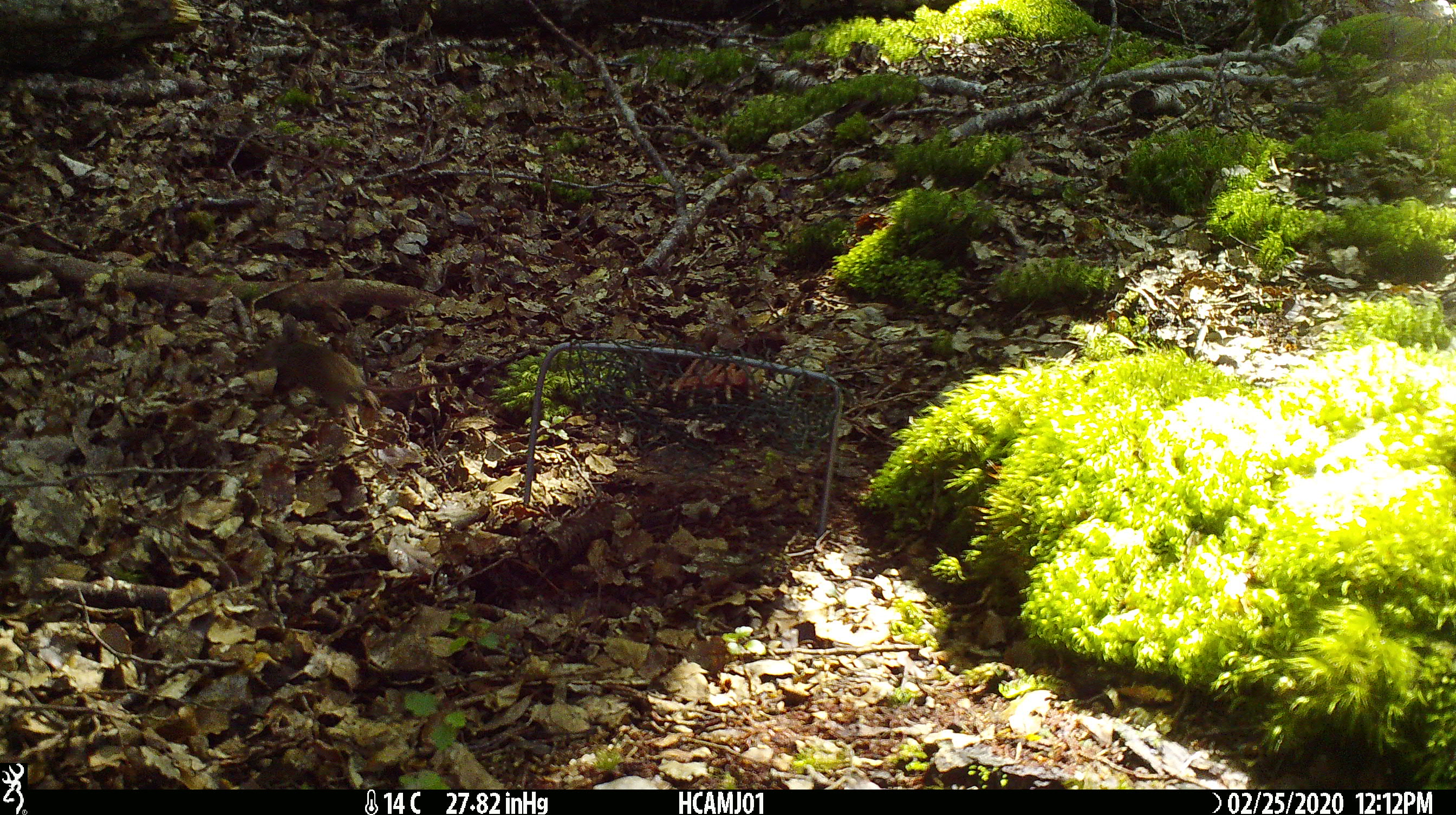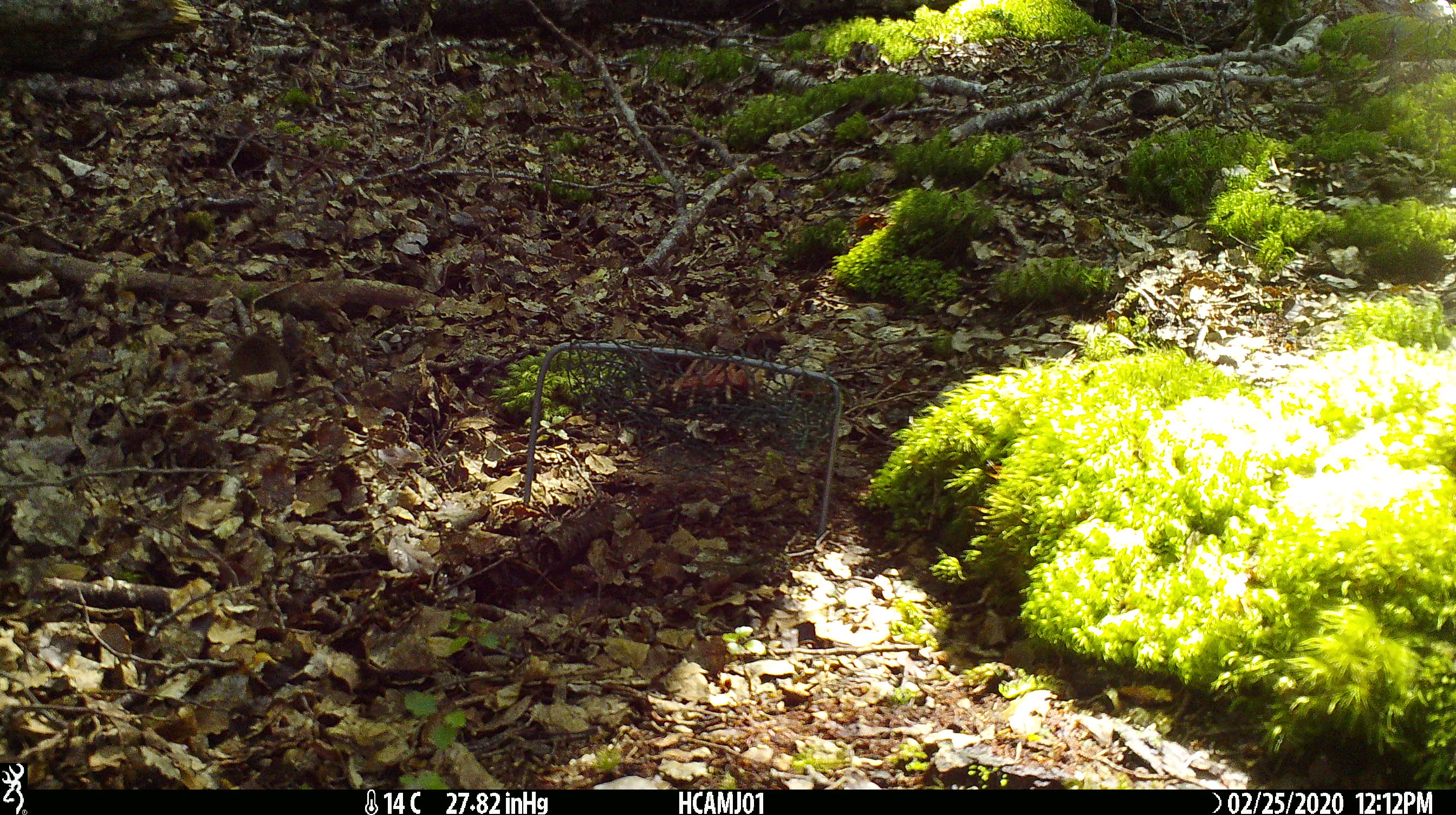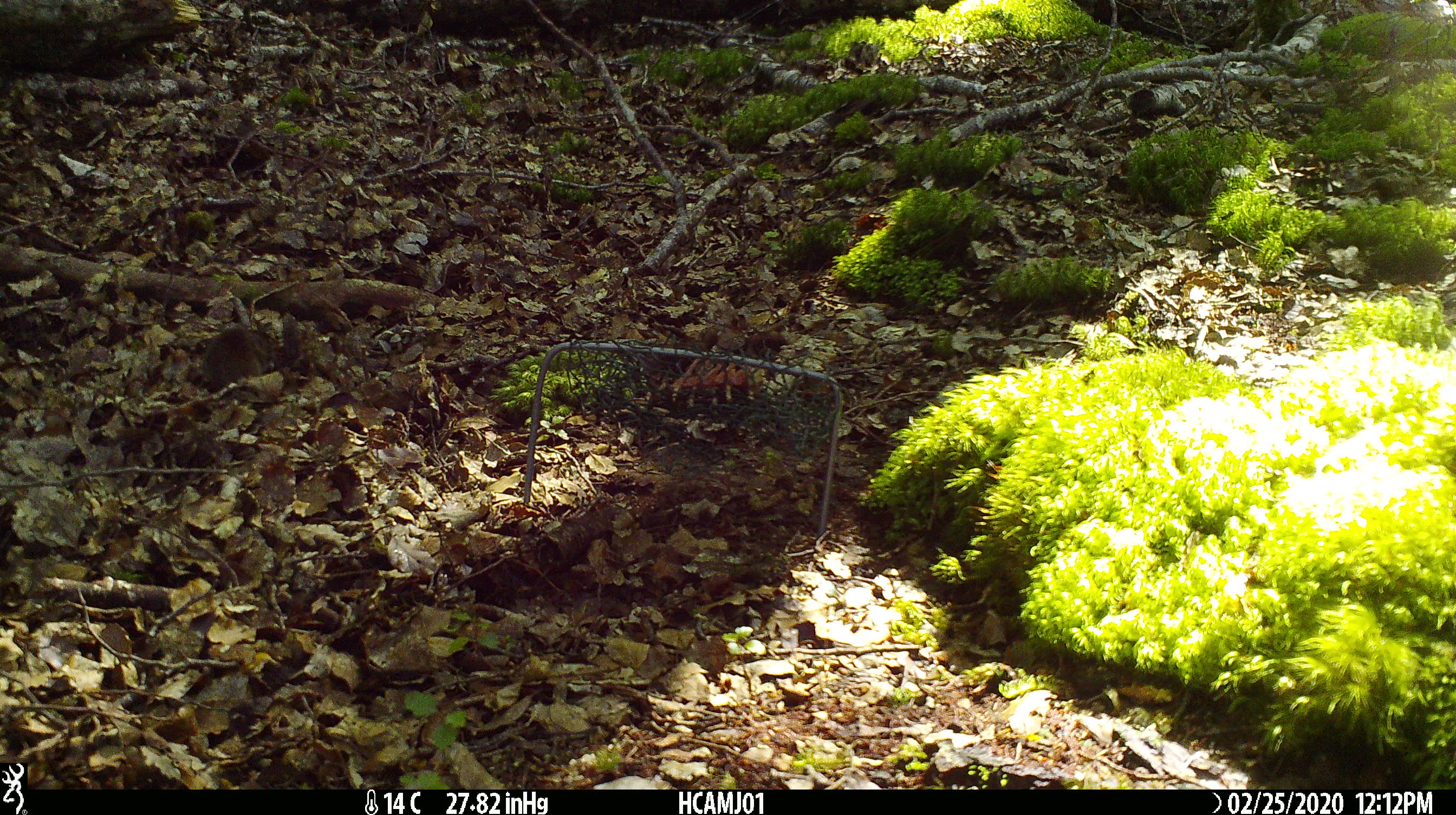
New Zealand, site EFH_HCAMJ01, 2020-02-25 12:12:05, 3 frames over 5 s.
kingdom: Animalia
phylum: Chordata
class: Mammalia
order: Rodentia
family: Muridae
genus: Mus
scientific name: Mus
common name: mouse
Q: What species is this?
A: Mouse (Mus).